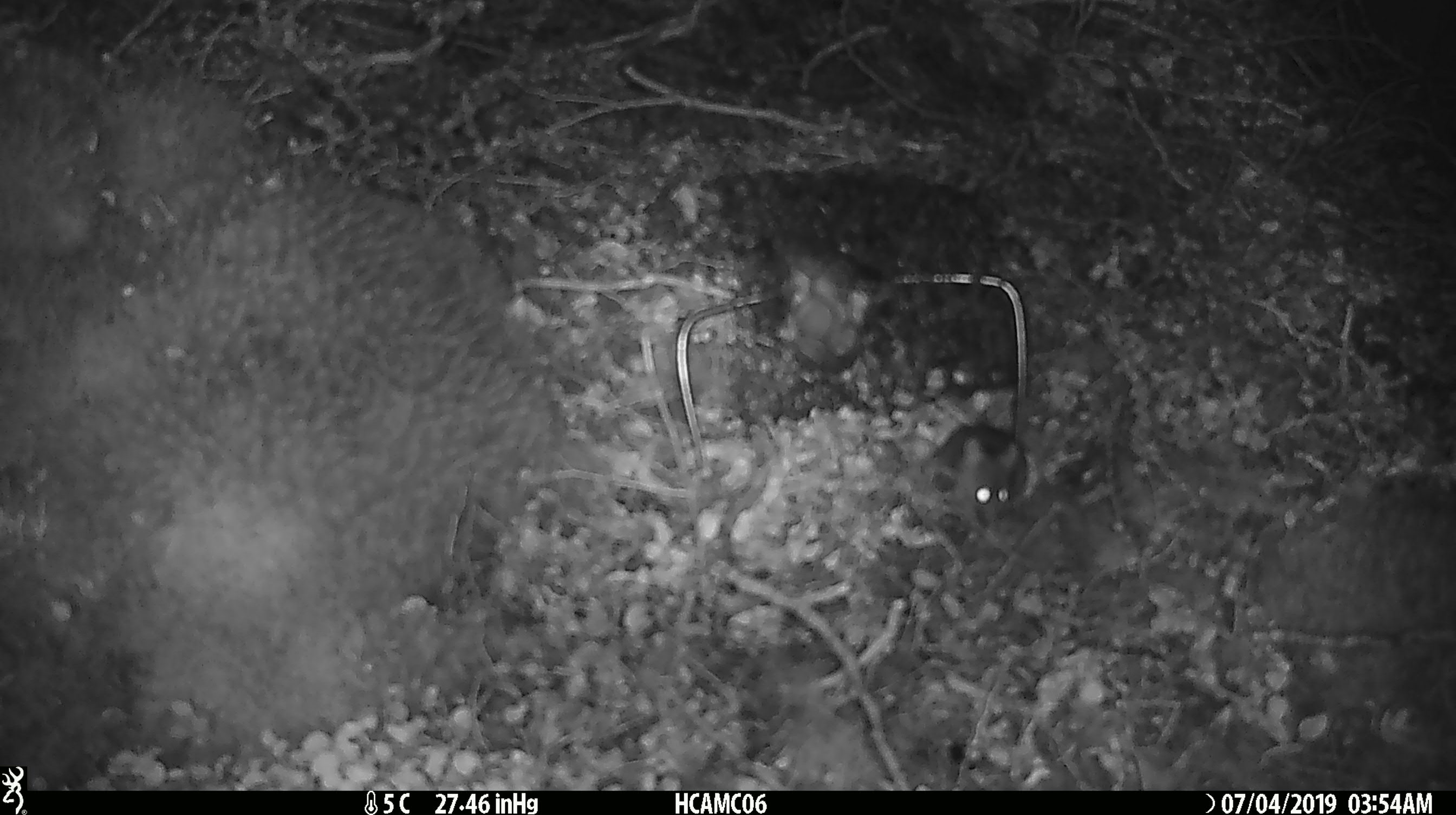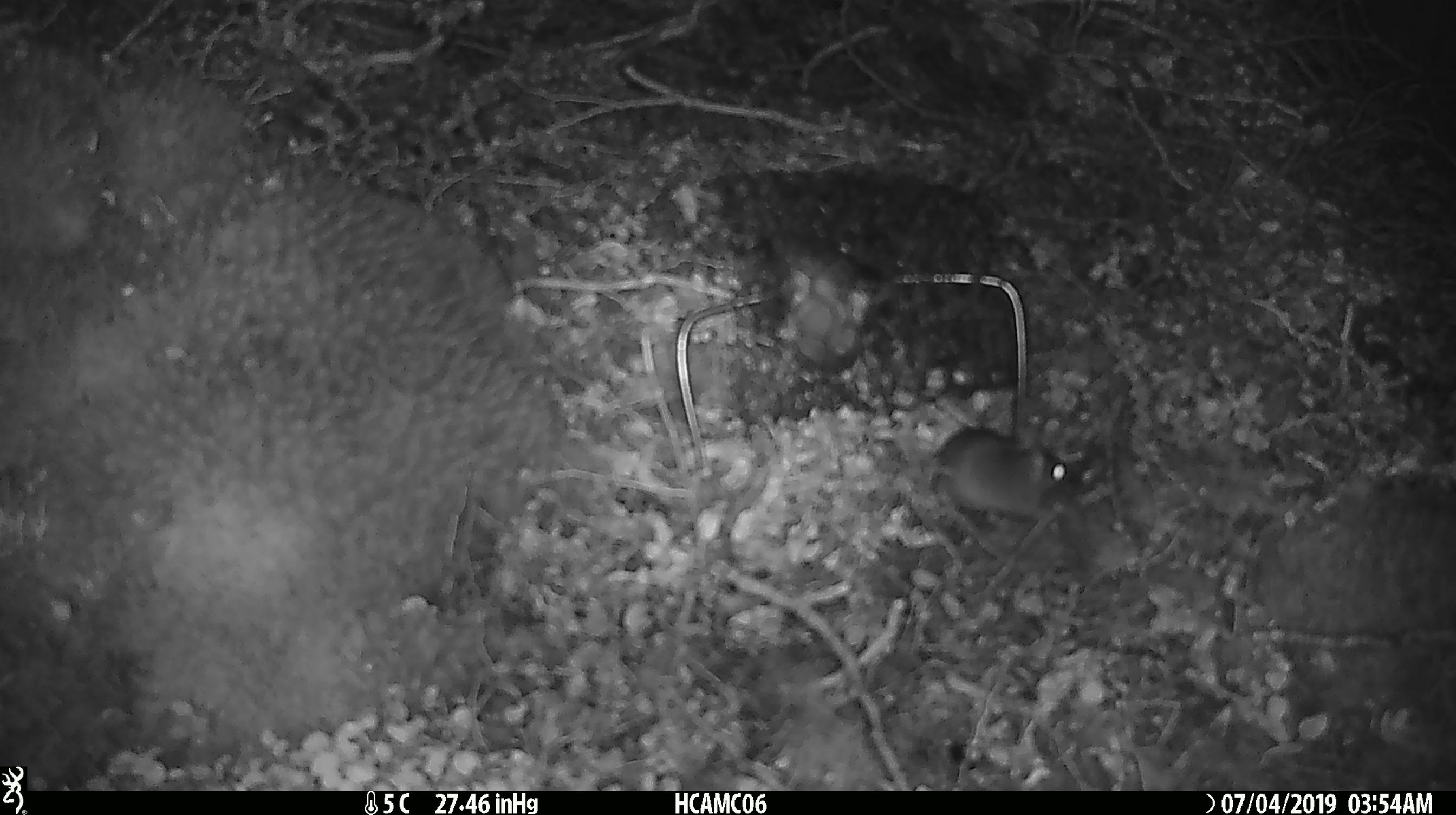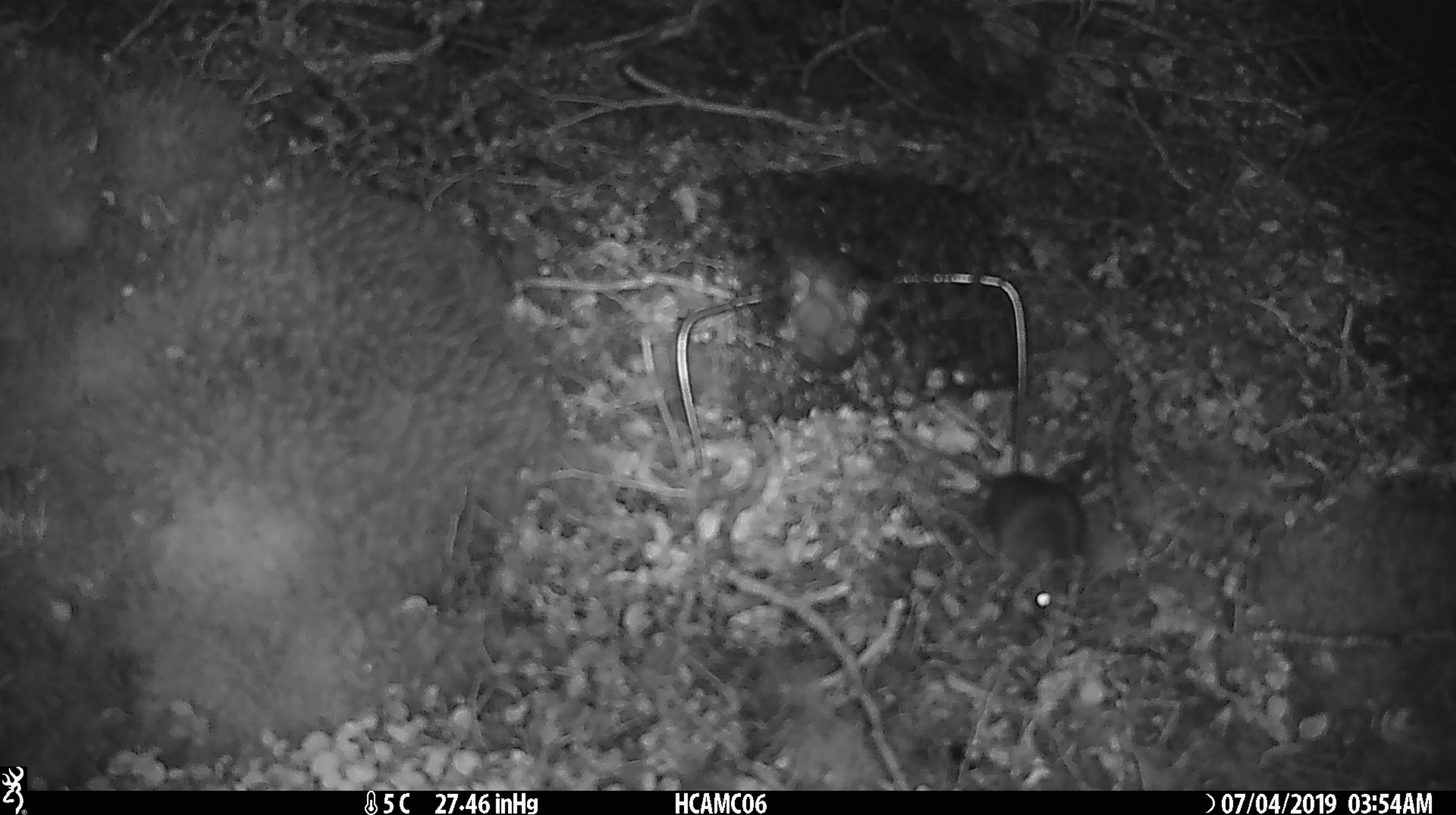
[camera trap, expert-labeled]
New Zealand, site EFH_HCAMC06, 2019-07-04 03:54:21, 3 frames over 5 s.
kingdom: Animalia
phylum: Chordata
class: Mammalia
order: Rodentia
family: Muridae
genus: Mus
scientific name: Mus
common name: mouse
Mouse (Mus).